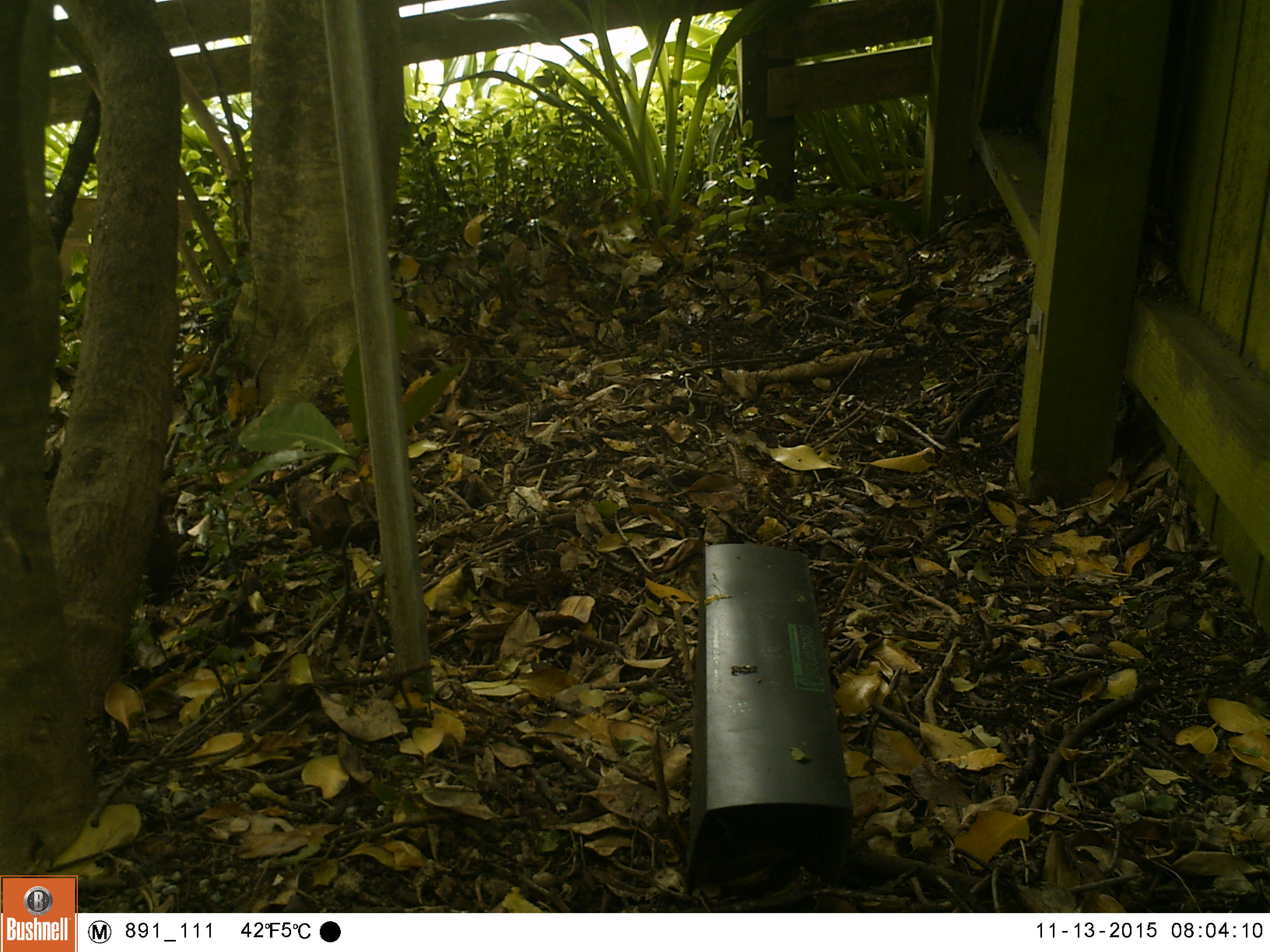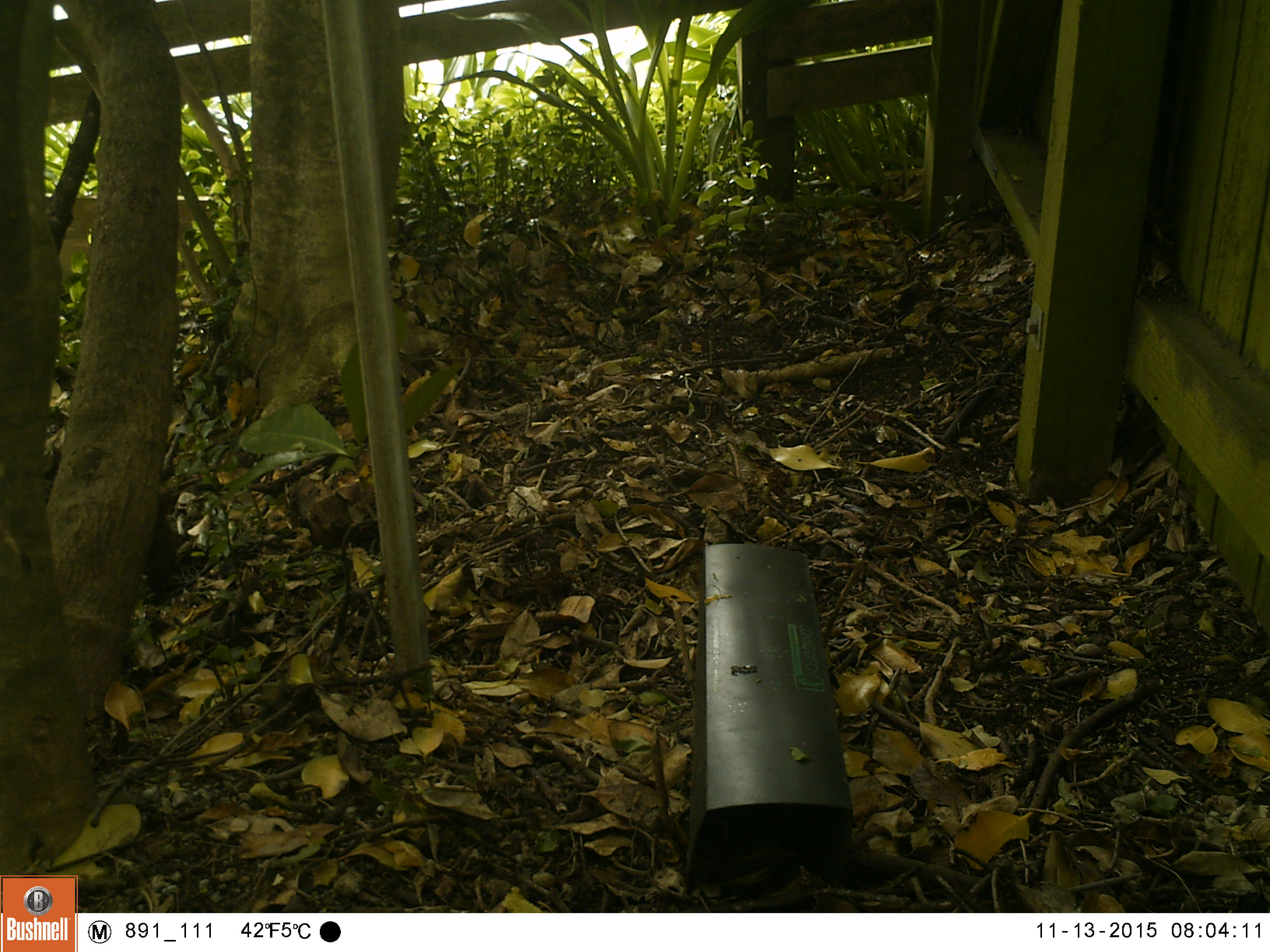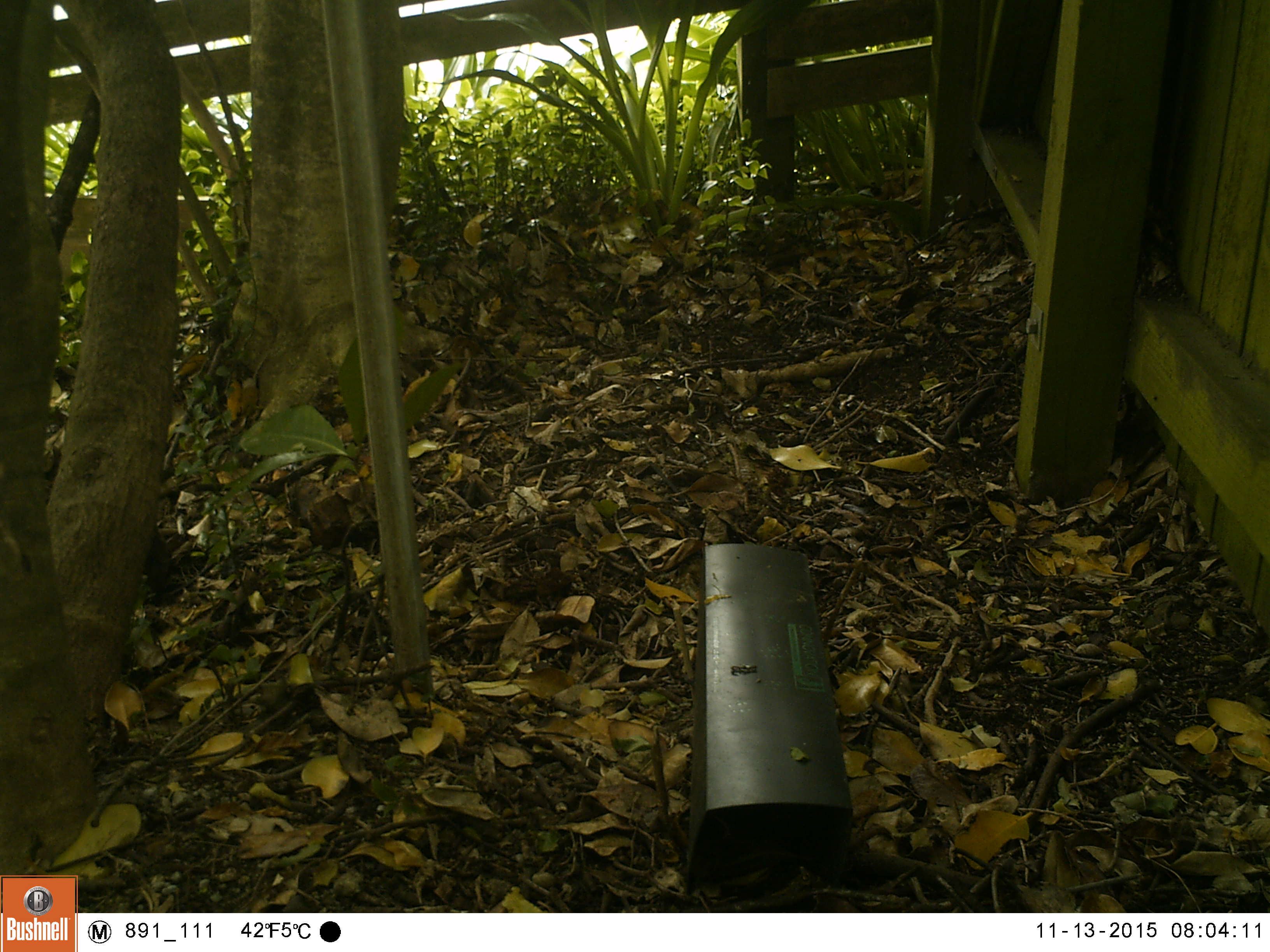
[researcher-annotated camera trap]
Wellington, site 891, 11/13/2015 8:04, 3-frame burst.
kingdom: Animalia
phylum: Chordata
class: Aves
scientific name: Aves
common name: bird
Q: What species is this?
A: Bird (Aves).